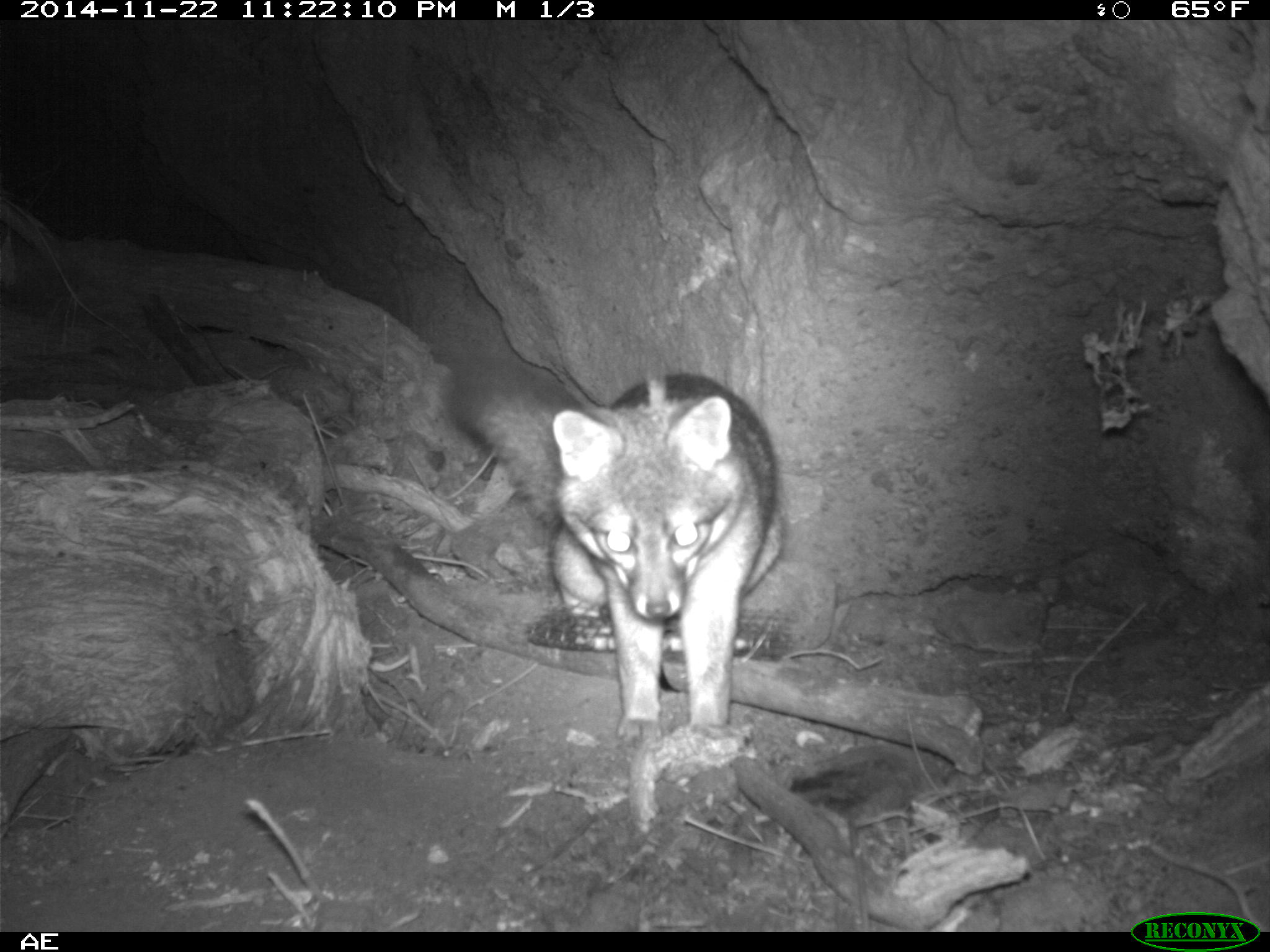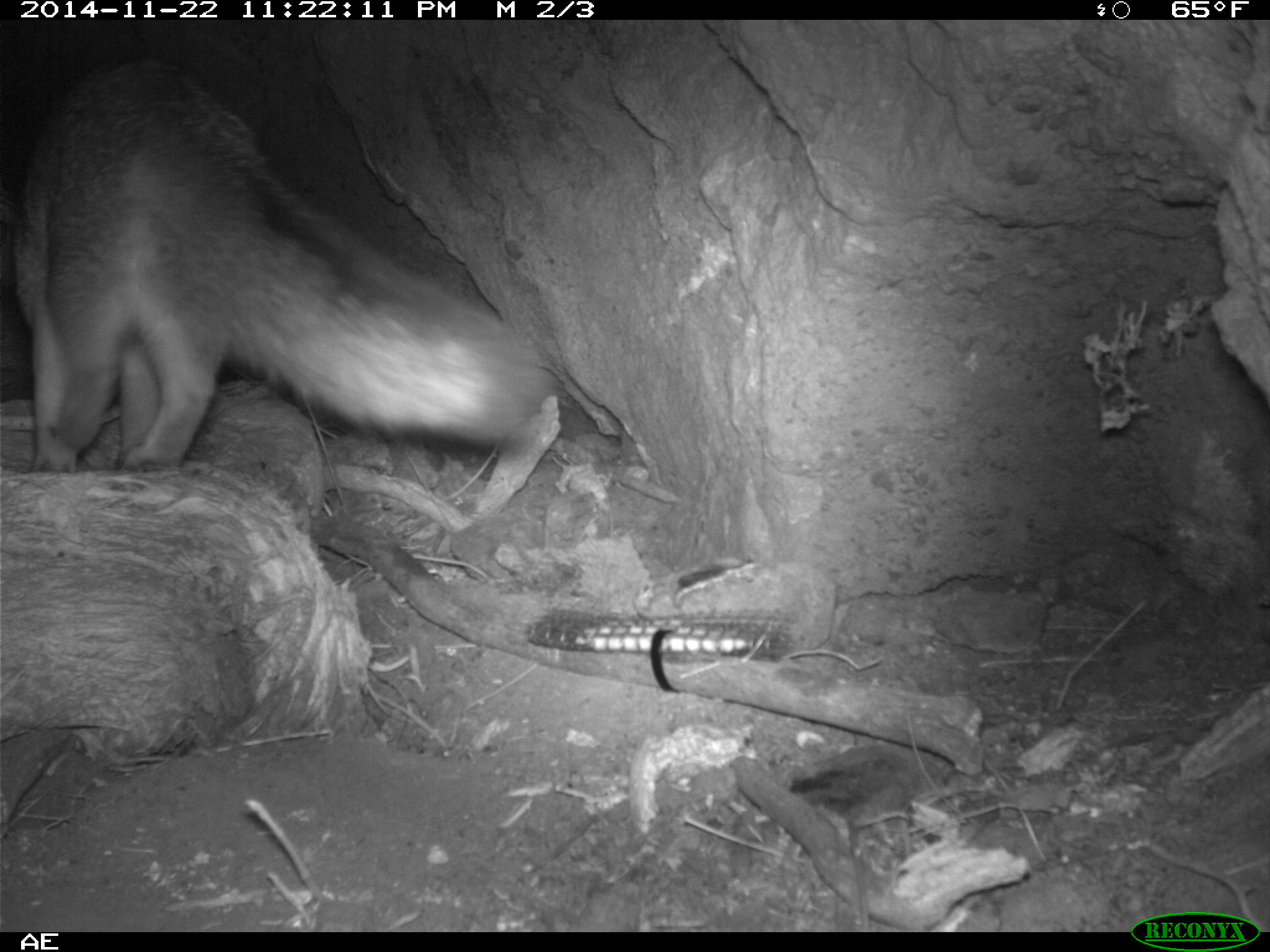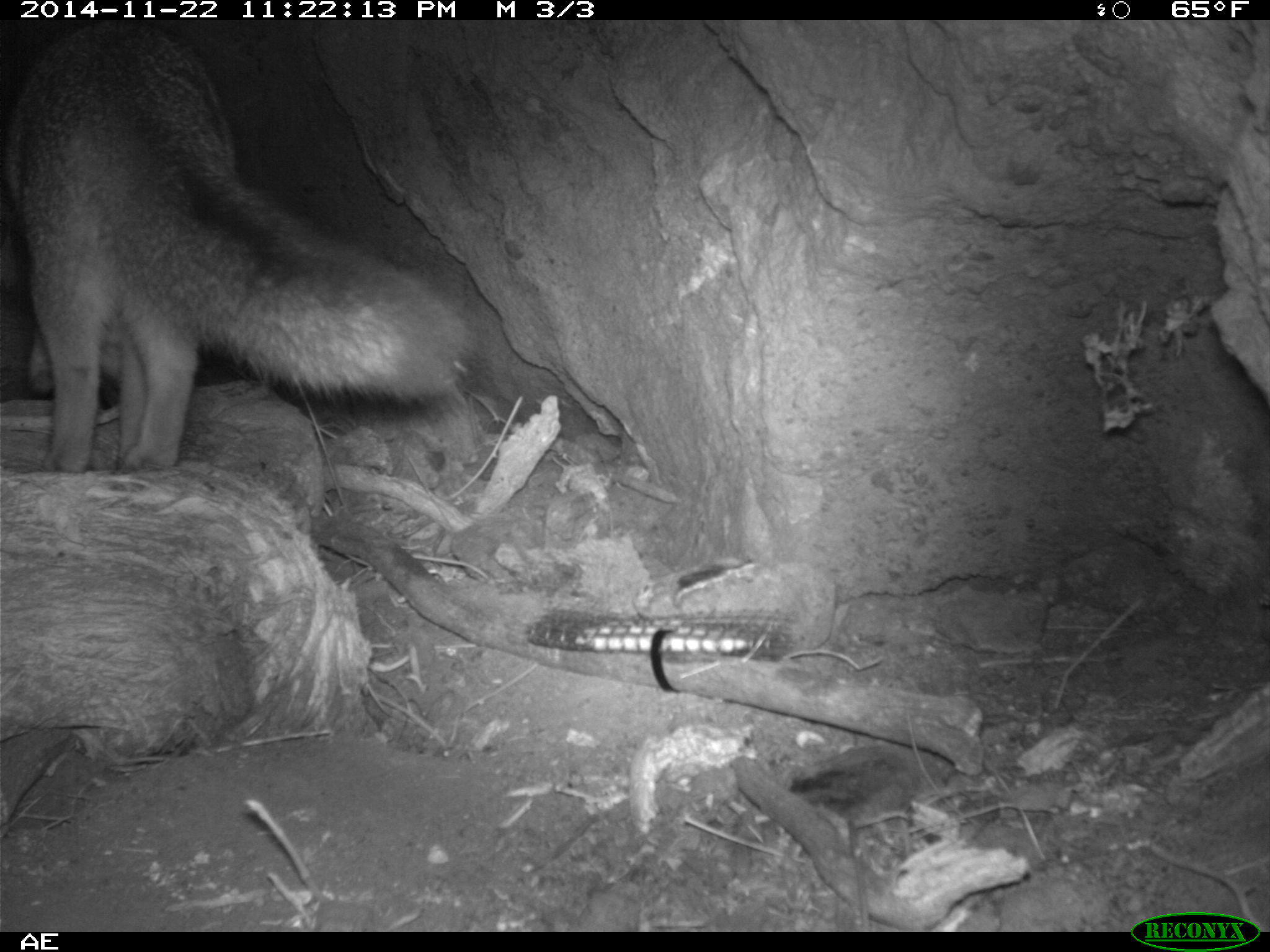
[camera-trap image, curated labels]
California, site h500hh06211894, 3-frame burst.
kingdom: Animalia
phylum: Chordata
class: Mammalia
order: Carnivora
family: Canidae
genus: Urocyon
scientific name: Urocyon littoralis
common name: island fox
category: fox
Fox (island fox) (Urocyon littoralis).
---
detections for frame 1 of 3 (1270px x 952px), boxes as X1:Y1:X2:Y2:
fox: 450:357:783:747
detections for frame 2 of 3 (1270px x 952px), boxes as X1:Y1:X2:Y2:
fox: 13:56:553:475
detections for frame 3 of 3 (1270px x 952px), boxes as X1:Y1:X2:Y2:
fox: 0:22:474:475